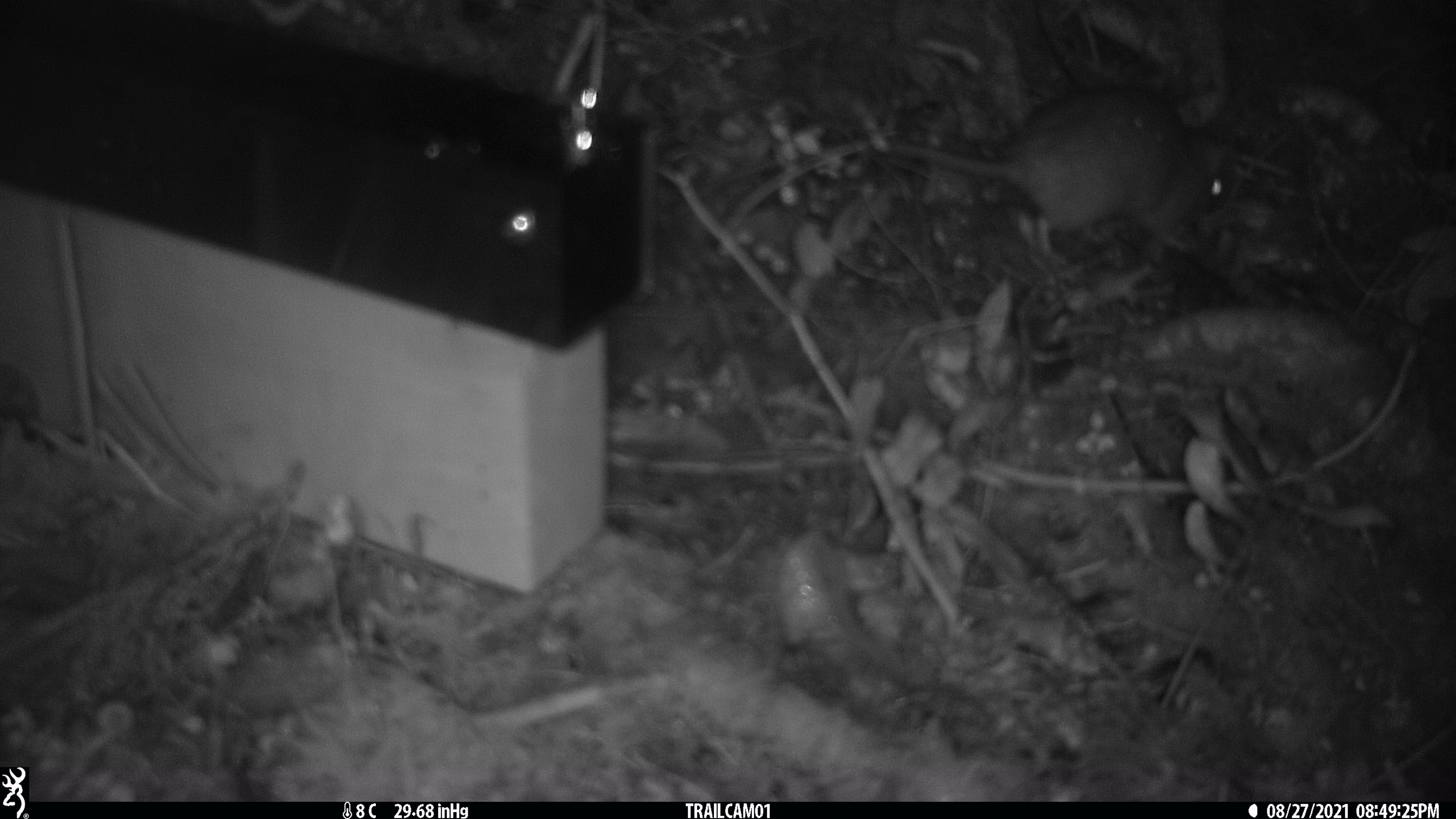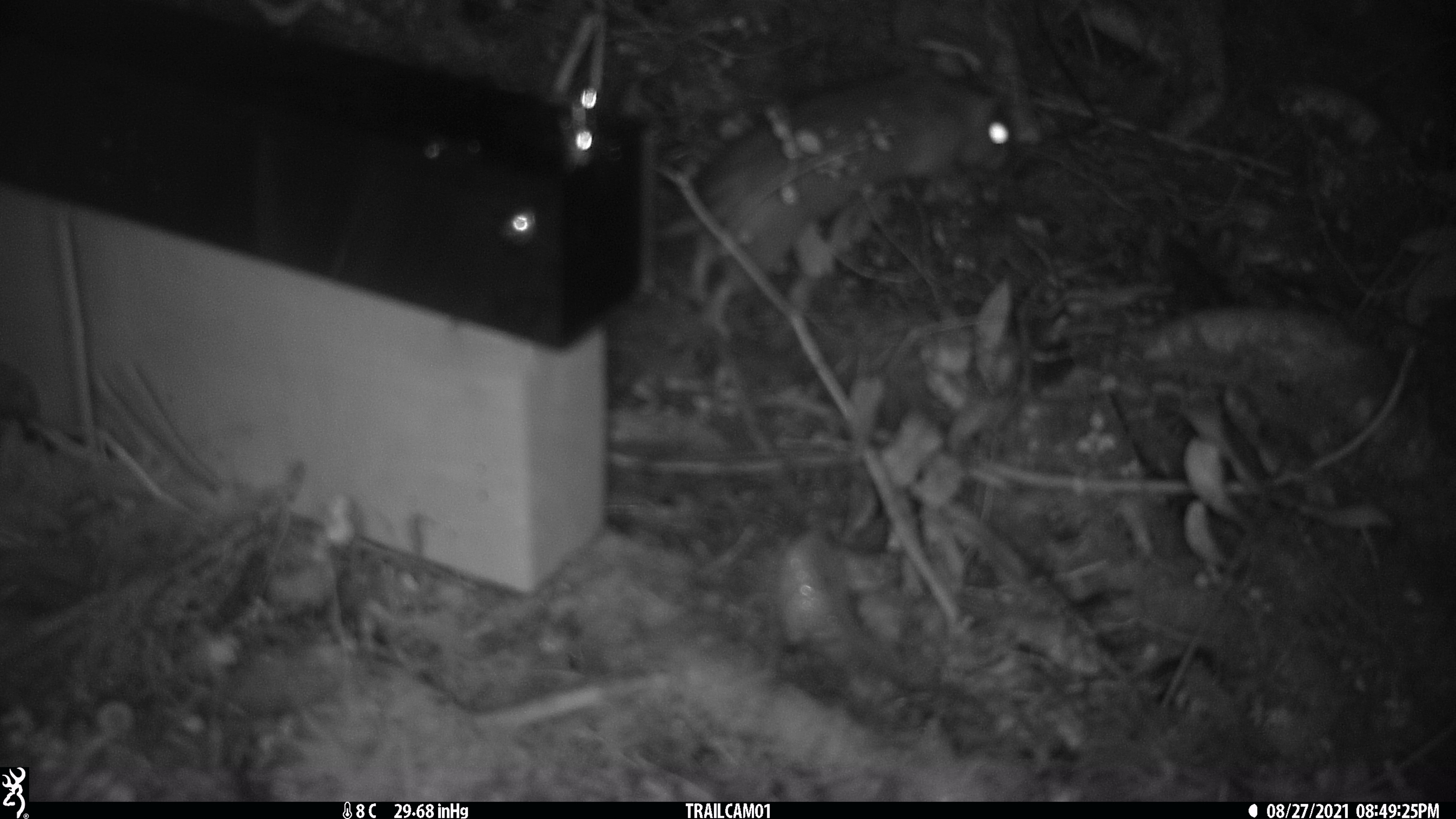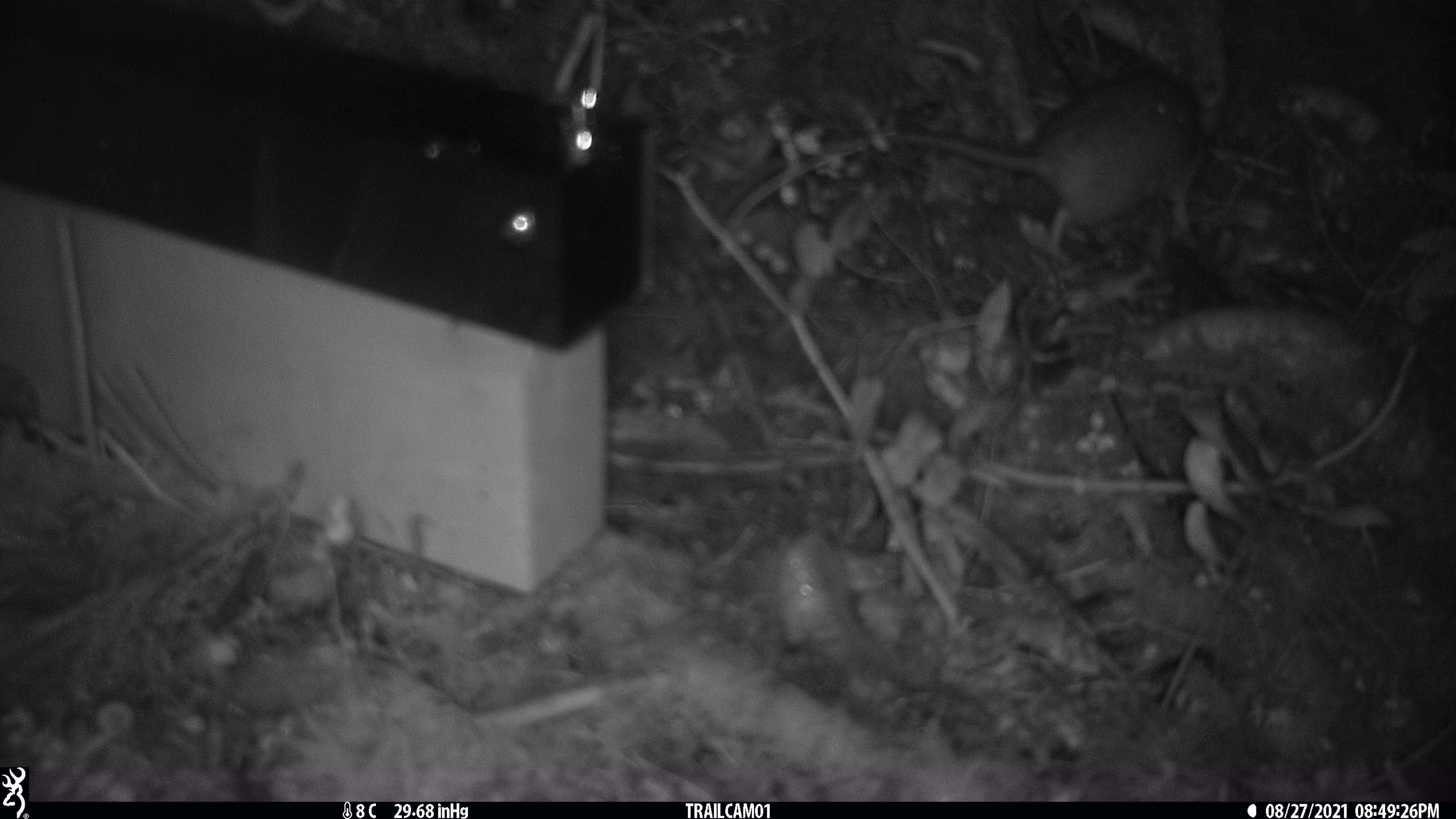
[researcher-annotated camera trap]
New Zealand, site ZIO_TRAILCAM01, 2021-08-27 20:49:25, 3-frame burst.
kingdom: Animalia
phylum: Chordata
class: Mammalia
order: Rodentia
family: Muridae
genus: Rattus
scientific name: Rattus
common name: rat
Rat (Rattus).